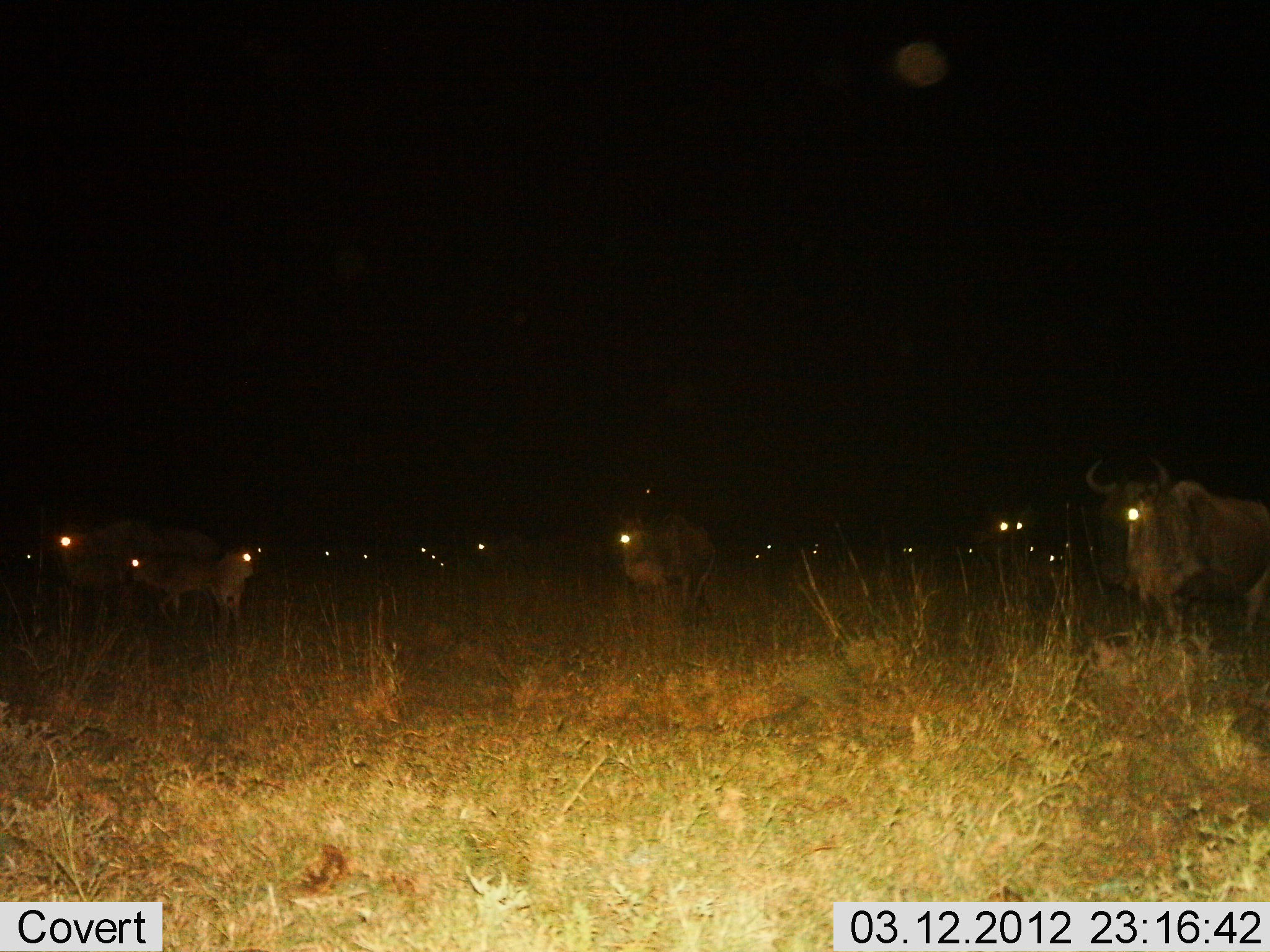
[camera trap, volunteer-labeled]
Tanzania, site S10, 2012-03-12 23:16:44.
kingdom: Animalia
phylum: Chordata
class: Mammalia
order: Artiodactyla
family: Bovidae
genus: Connochaetes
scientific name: Connochaetes taurinus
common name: blue wildebeest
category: wildebeest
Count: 11-50.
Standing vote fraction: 93%.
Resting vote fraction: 0%.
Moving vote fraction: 7%.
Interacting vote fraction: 0%.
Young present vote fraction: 27%.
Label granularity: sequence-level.